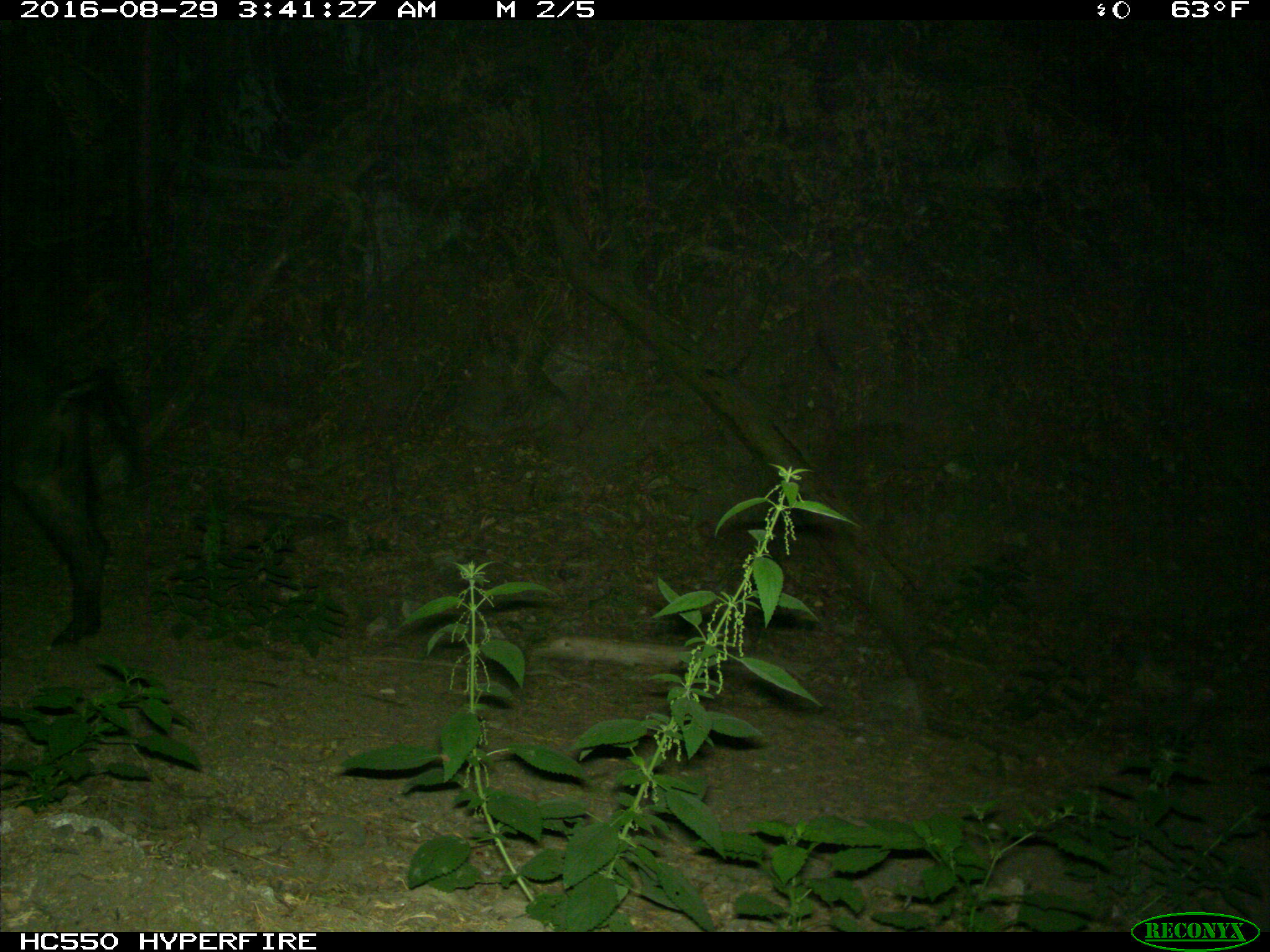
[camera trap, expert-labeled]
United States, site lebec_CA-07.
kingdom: Animalia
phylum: Chordata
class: Mammalia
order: Artiodactyla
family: Suidae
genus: Sus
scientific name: Sus scrofa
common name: wild boar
Sus scrofa (wild boar).